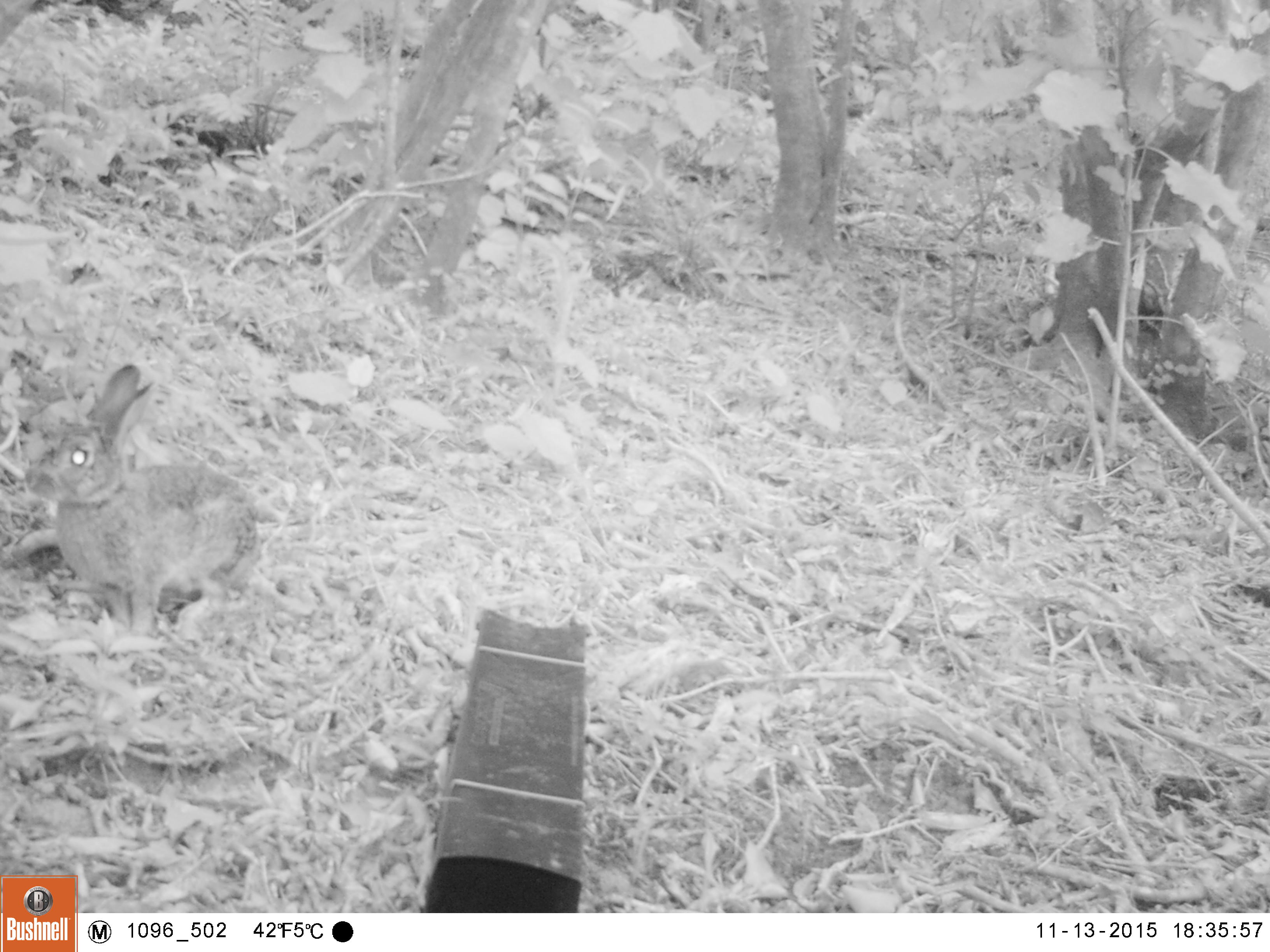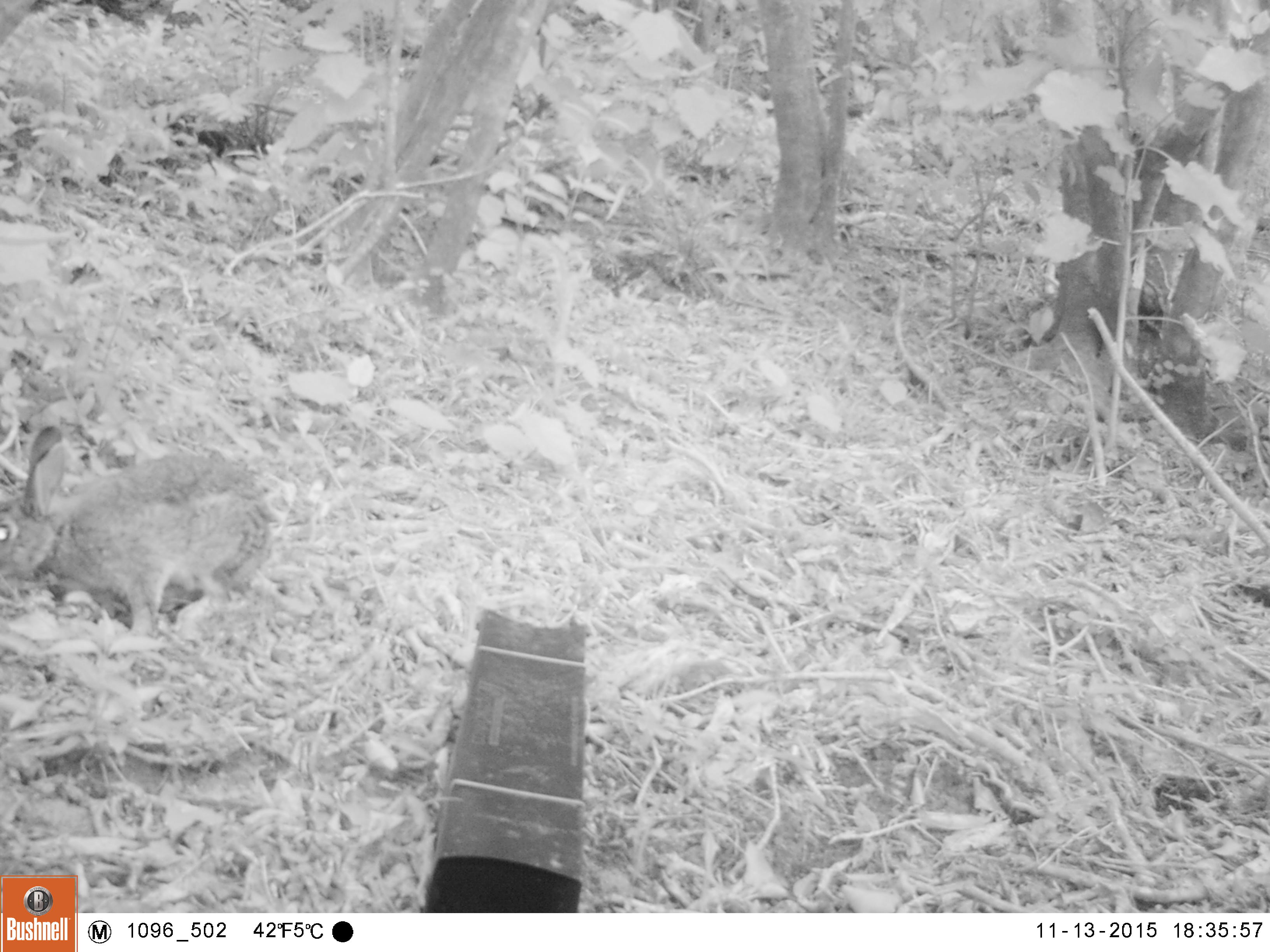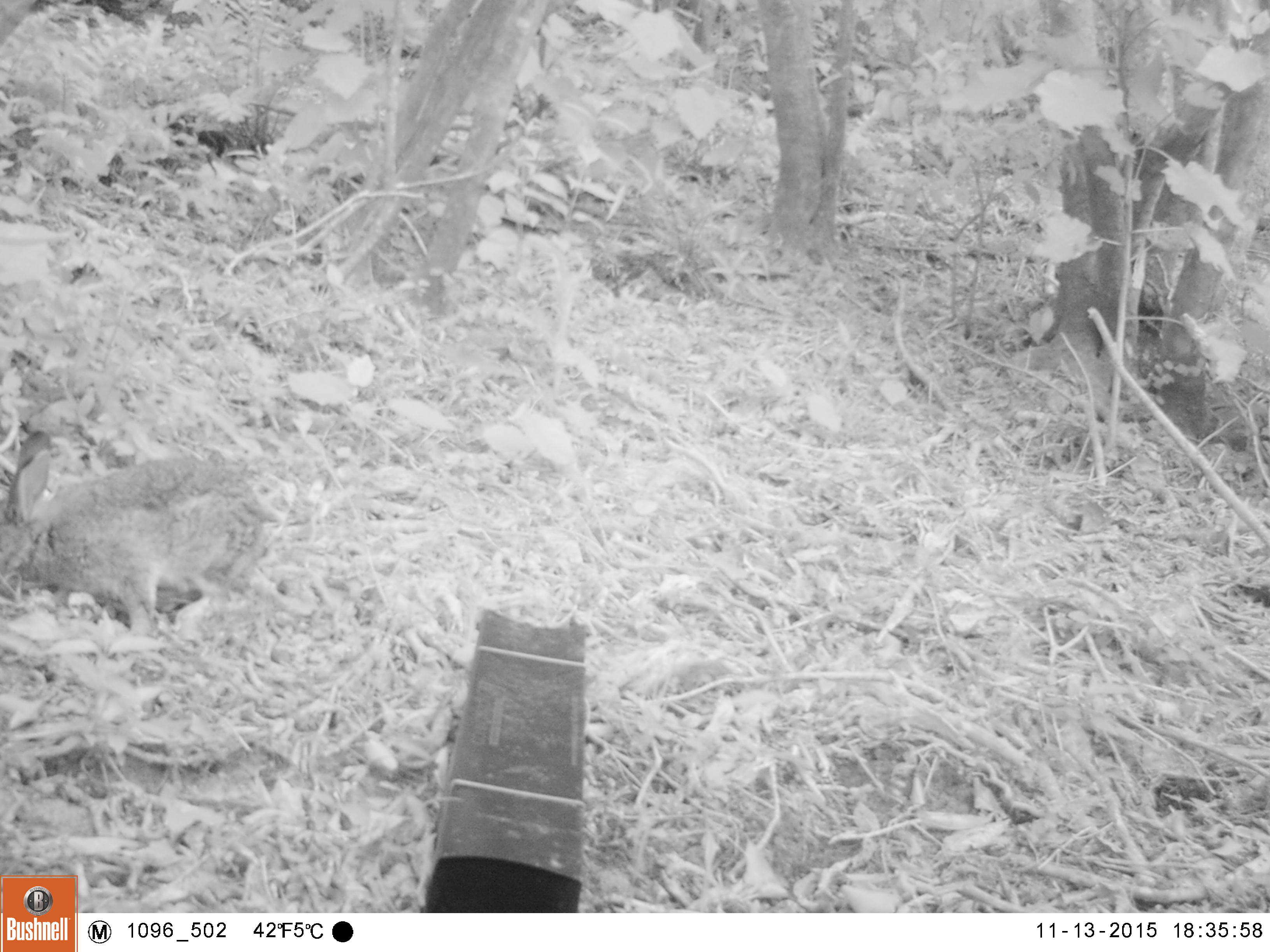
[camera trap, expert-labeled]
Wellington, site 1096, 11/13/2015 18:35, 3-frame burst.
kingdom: Animalia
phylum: Chordata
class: Mammalia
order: Lagomorpha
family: Leporidae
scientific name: Leporidae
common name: rabbit